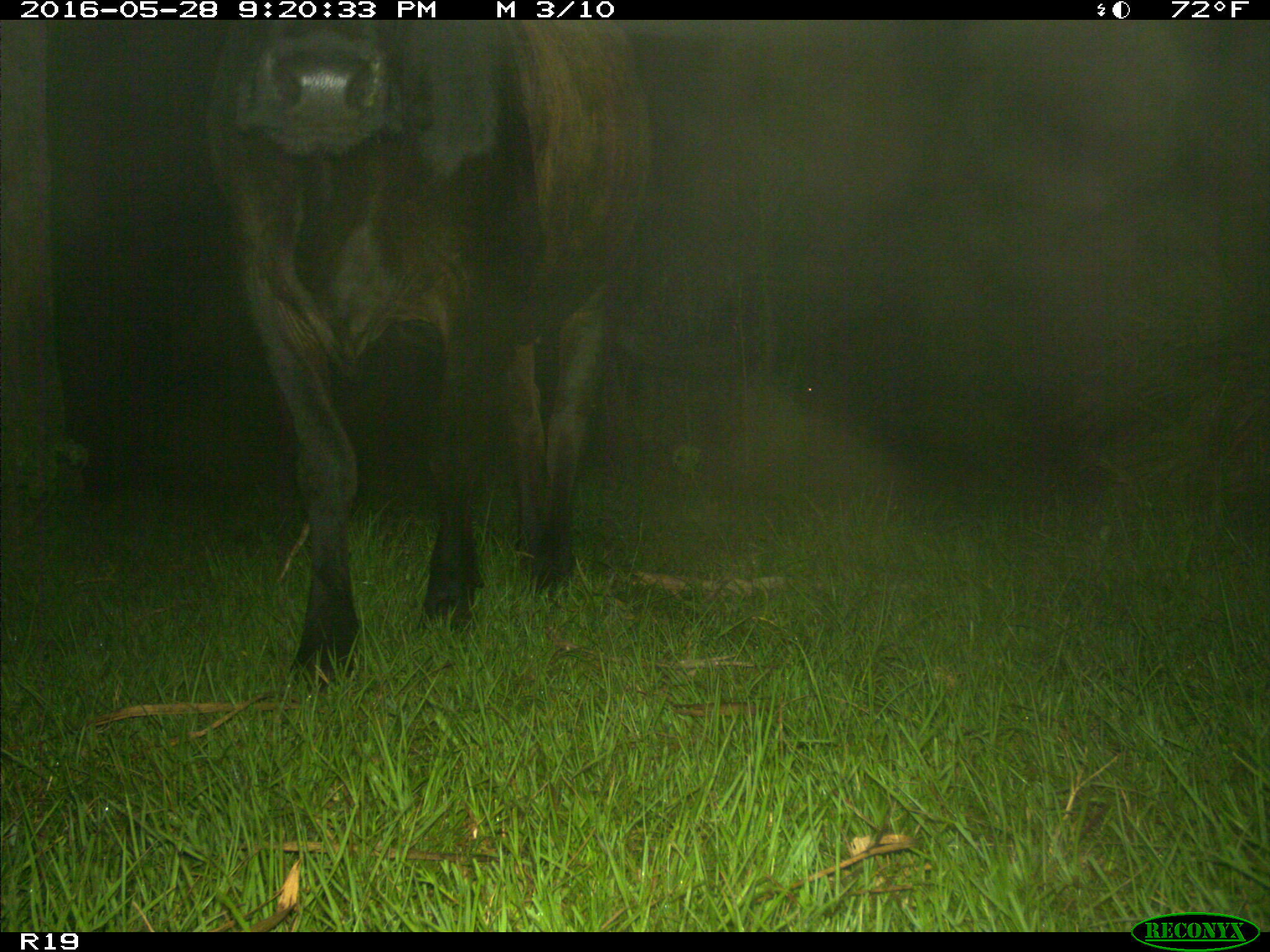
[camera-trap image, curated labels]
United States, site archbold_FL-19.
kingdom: Animalia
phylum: Chordata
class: Mammalia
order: Artiodactyla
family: Bovidae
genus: Bos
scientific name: Bos taurus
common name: domestic cow